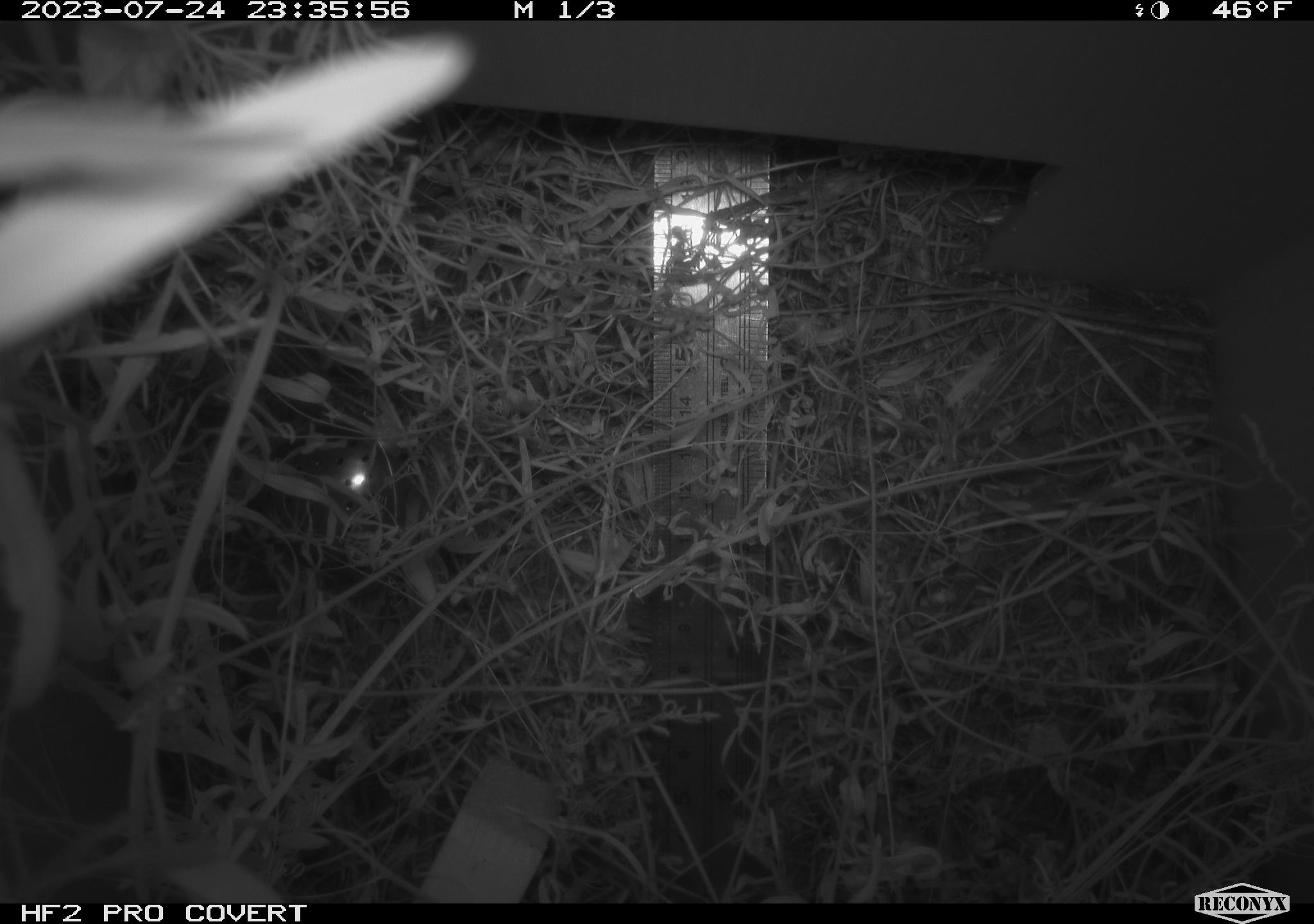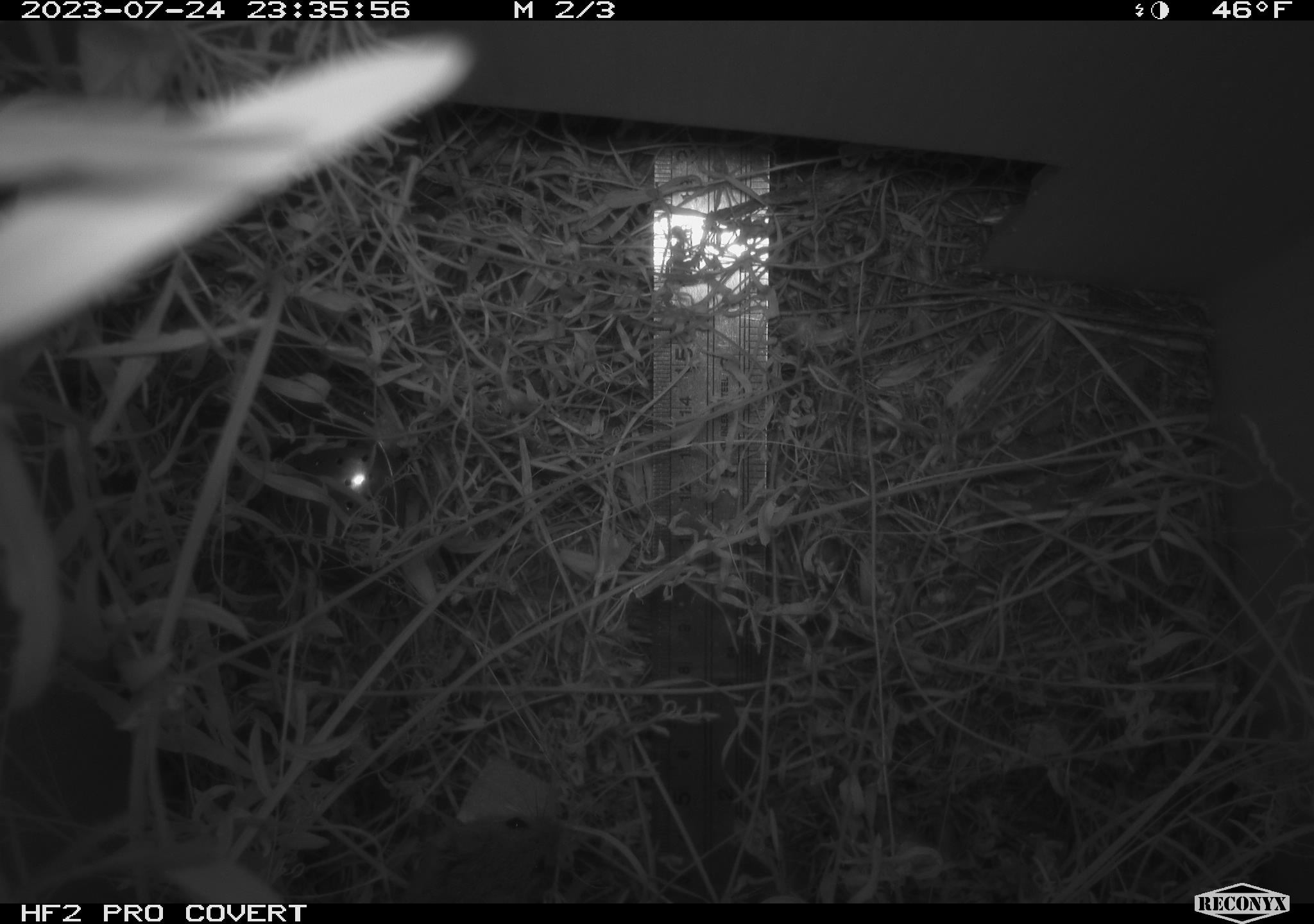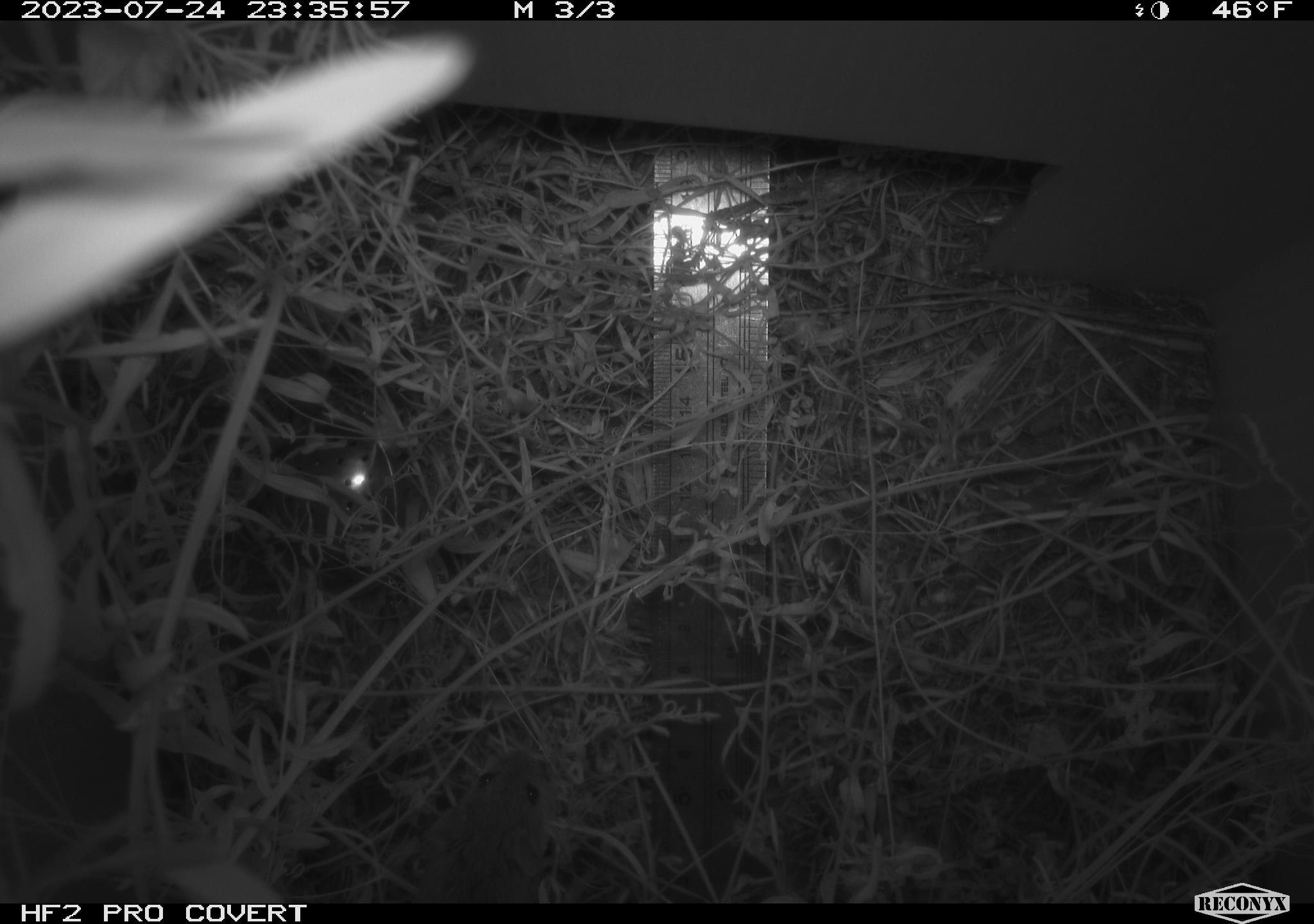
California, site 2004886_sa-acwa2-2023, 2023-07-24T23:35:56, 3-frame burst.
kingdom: Animalia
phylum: Chordata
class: Mammalia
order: Rodentia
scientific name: Rodentia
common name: mouse species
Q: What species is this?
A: Mouse species (Rodentia).